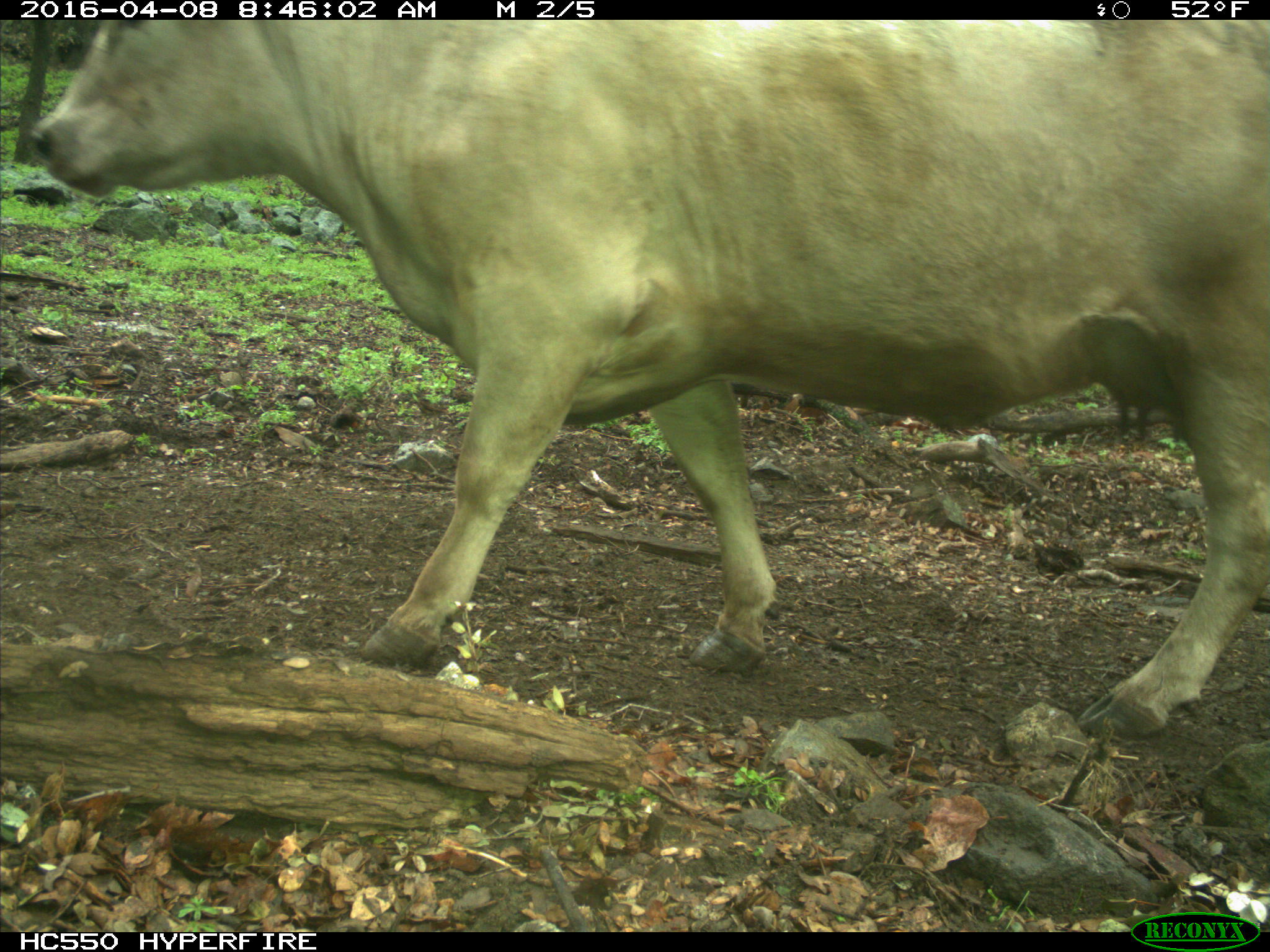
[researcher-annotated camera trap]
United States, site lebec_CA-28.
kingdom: Animalia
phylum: Chordata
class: Mammalia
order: Artiodactyla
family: Bovidae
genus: Bos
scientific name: Bos taurus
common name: domestic cow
Bos taurus (domestic cow).